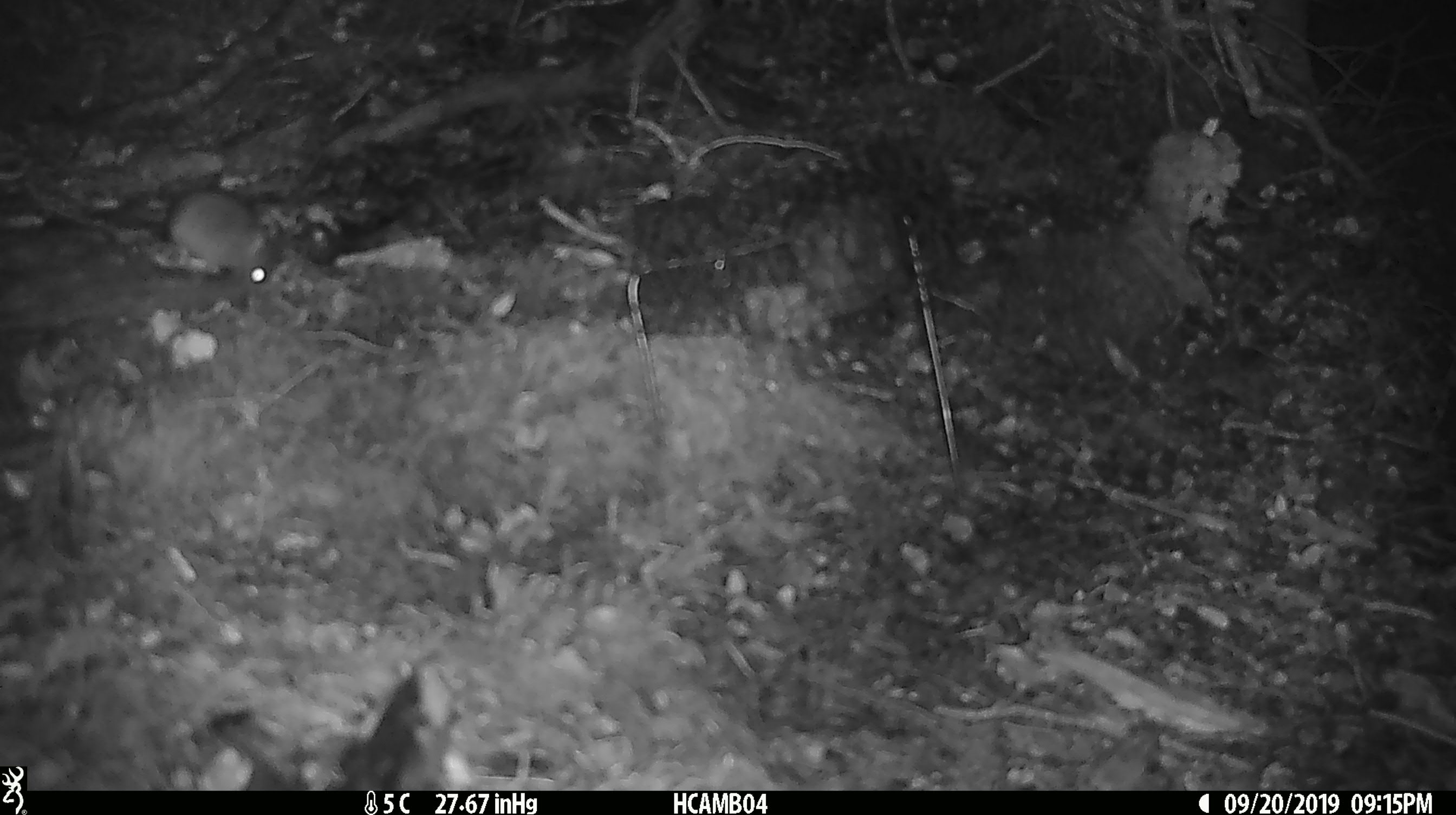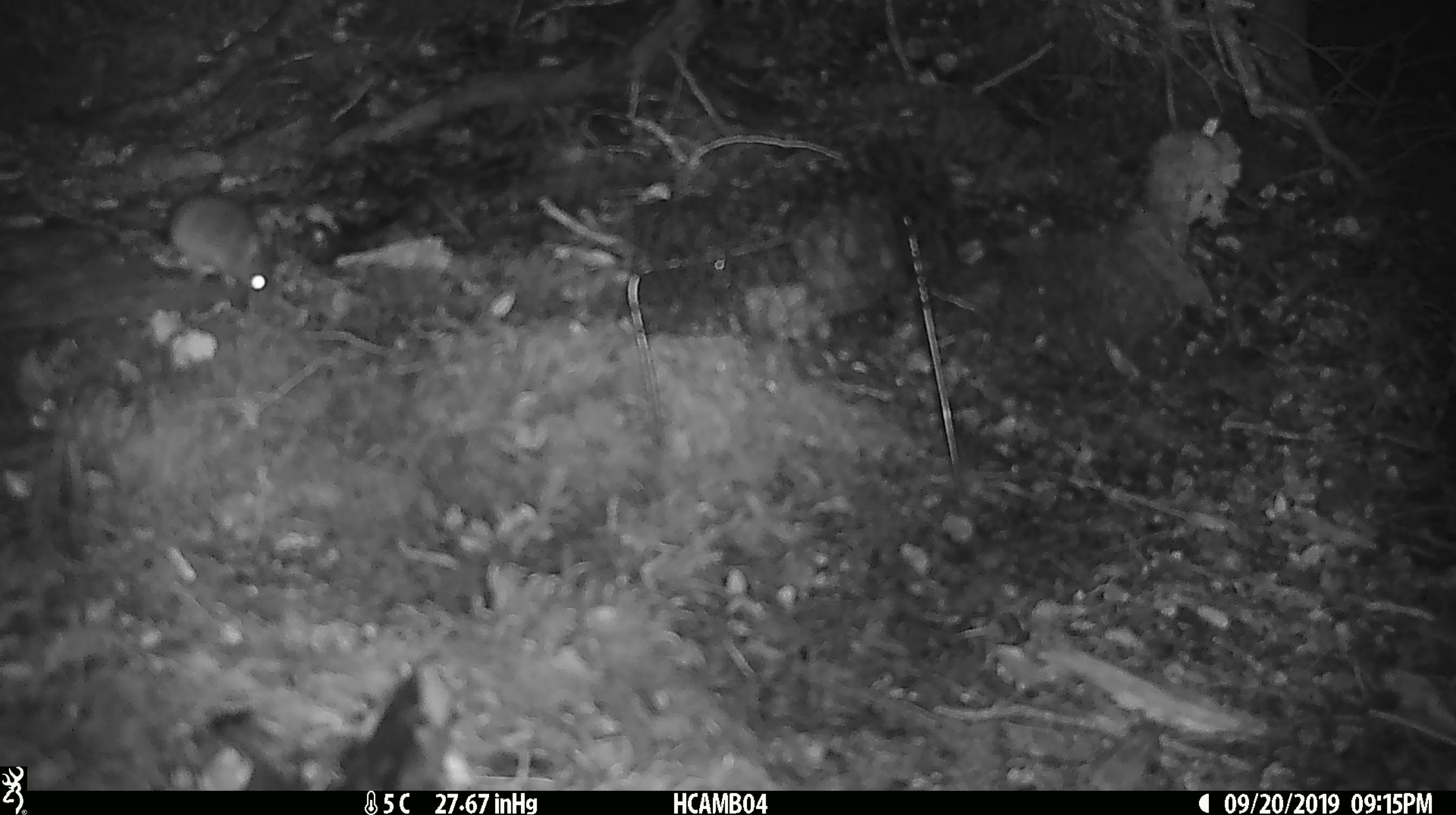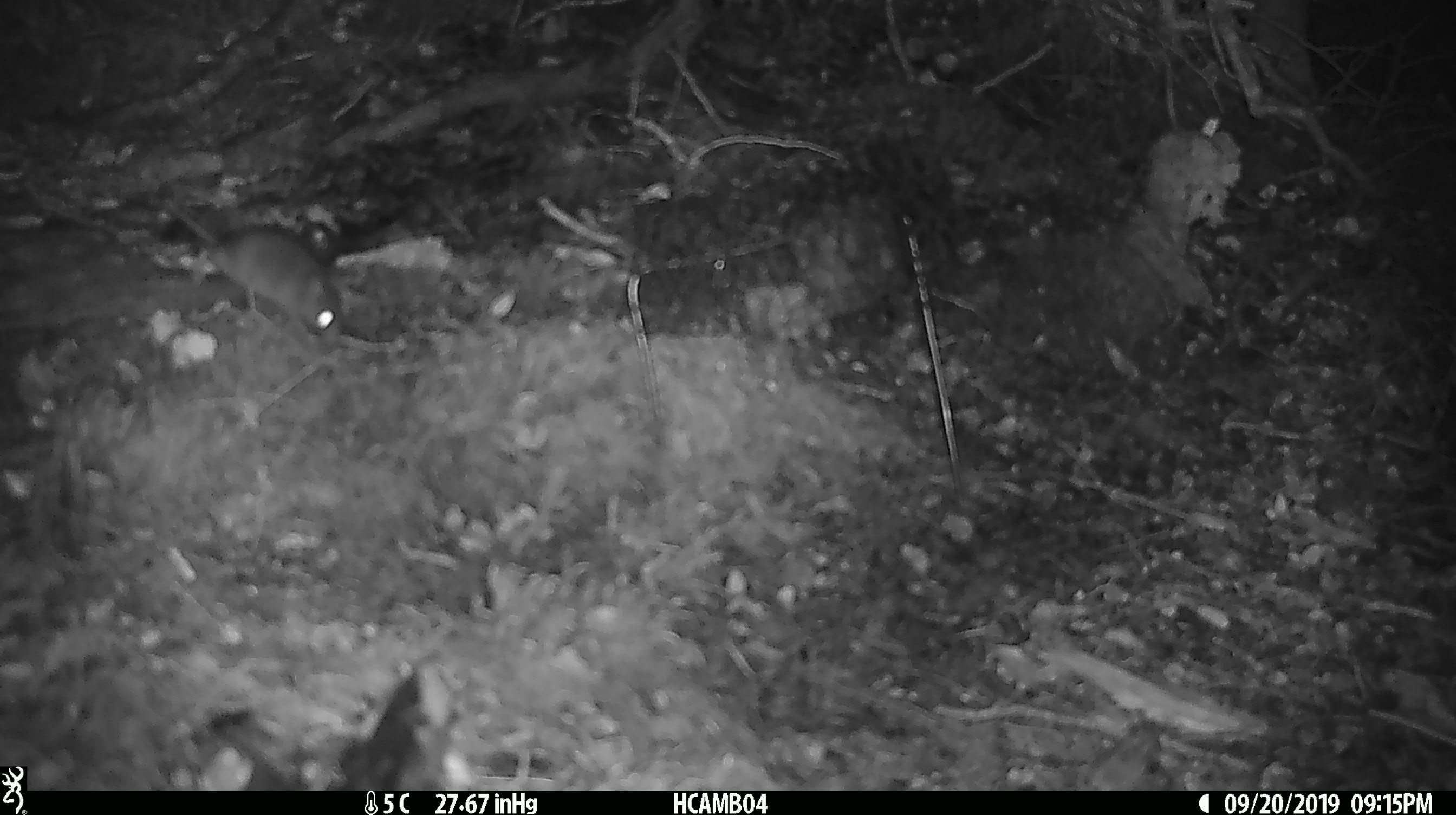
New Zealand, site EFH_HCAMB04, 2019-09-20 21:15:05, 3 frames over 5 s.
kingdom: Animalia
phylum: Chordata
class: Mammalia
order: Rodentia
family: Muridae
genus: Mus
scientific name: Mus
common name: mouse